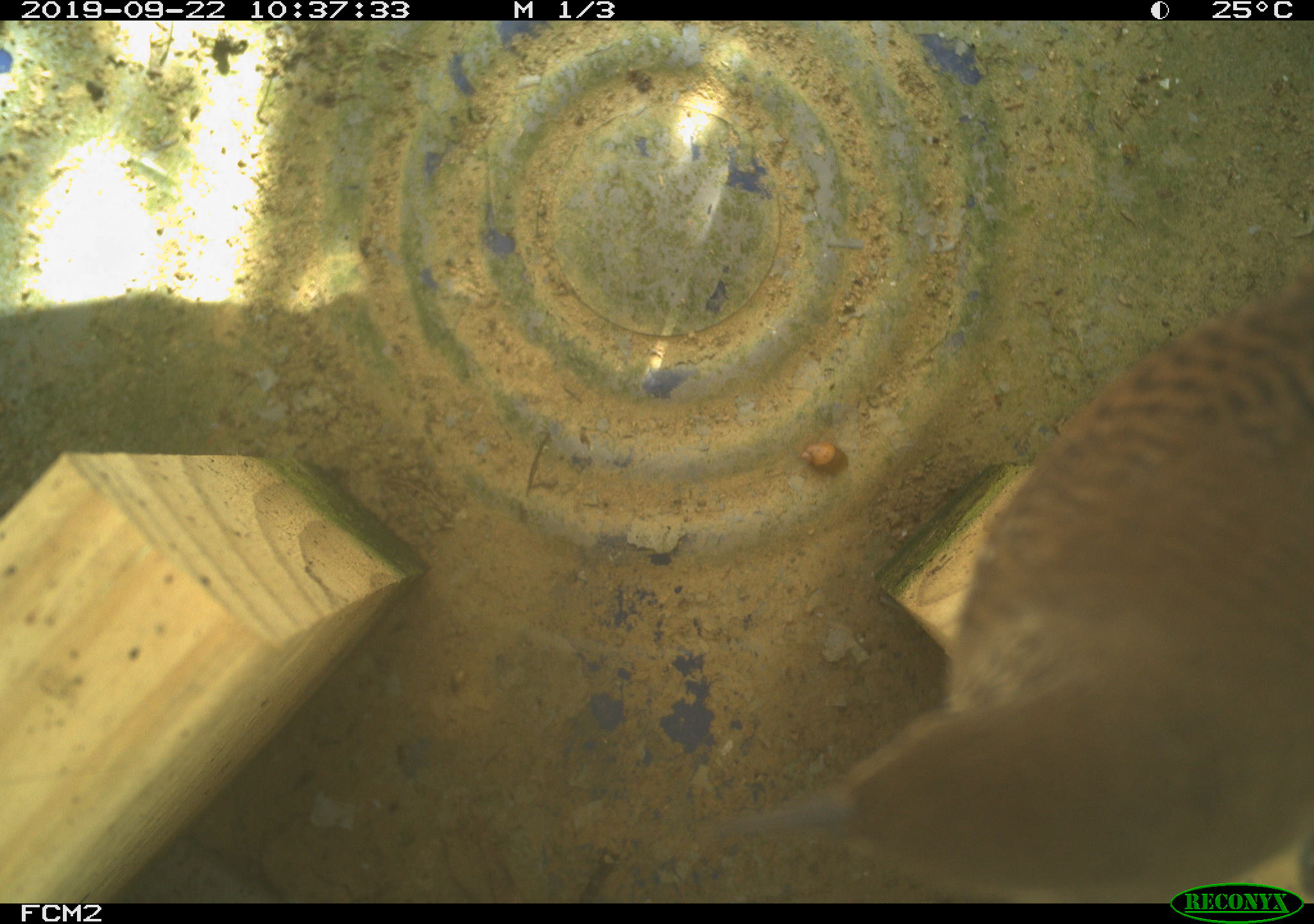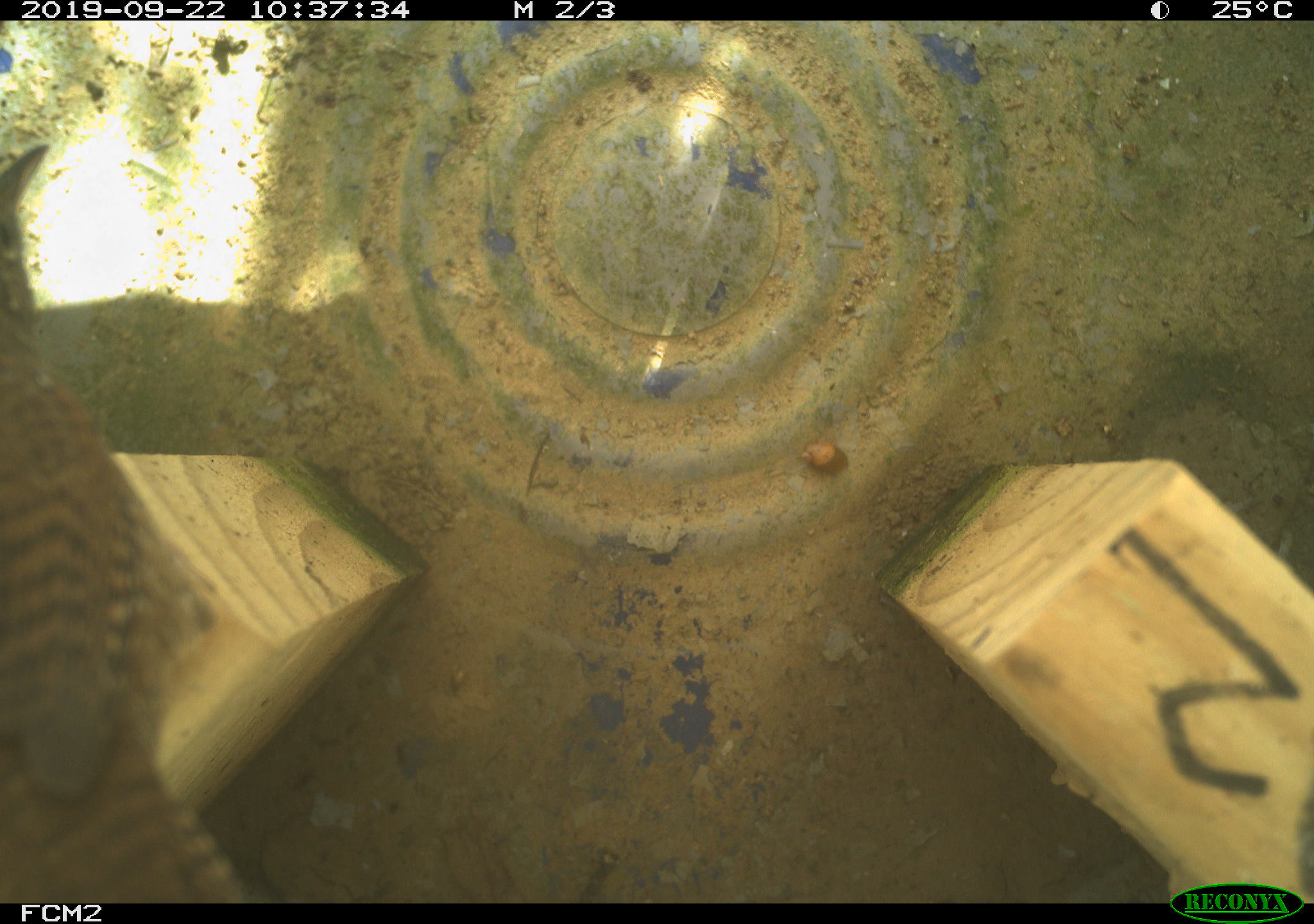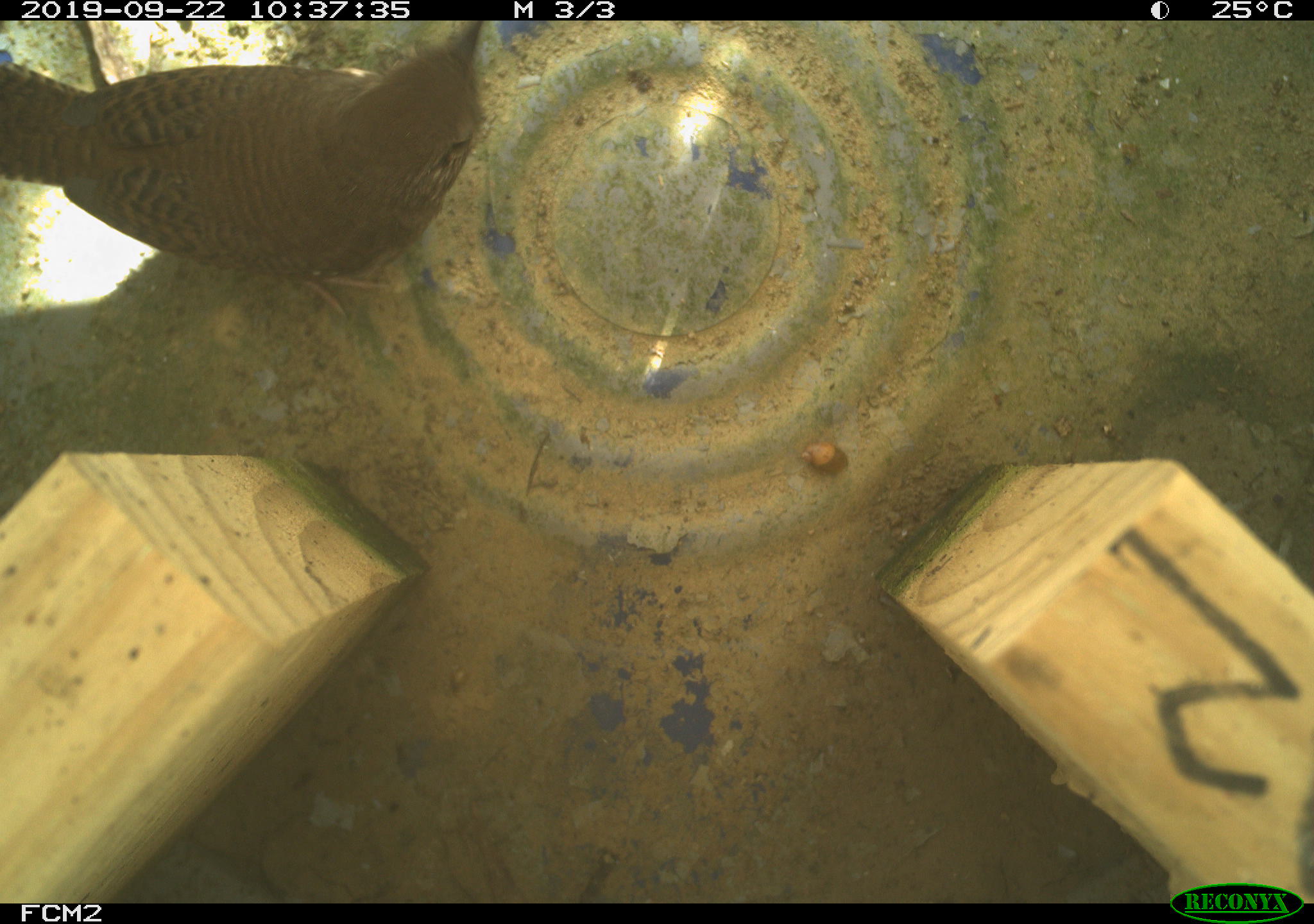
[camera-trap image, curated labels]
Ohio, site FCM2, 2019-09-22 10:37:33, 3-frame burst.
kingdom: Animalia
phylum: Chordata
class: Aves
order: Passeriformes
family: Troglodytidae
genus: Troglodytes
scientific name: Troglodytes aedon aedon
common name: northern house wren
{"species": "northern house wren (Troglodytes aedon aedon)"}